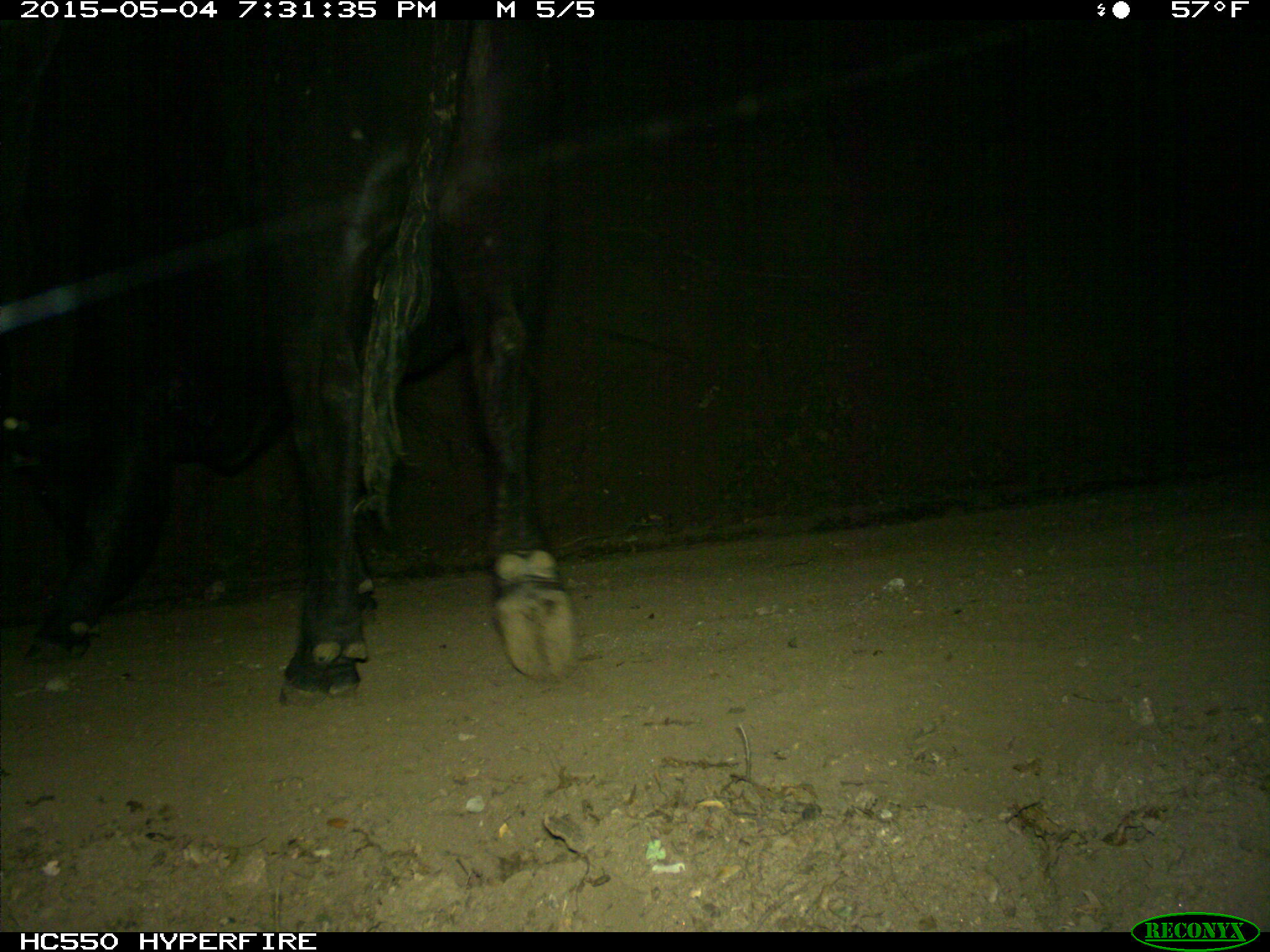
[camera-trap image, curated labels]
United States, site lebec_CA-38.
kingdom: Animalia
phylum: Chordata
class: Mammalia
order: Artiodactyla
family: Bovidae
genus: Bos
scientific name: Bos taurus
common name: domestic cow